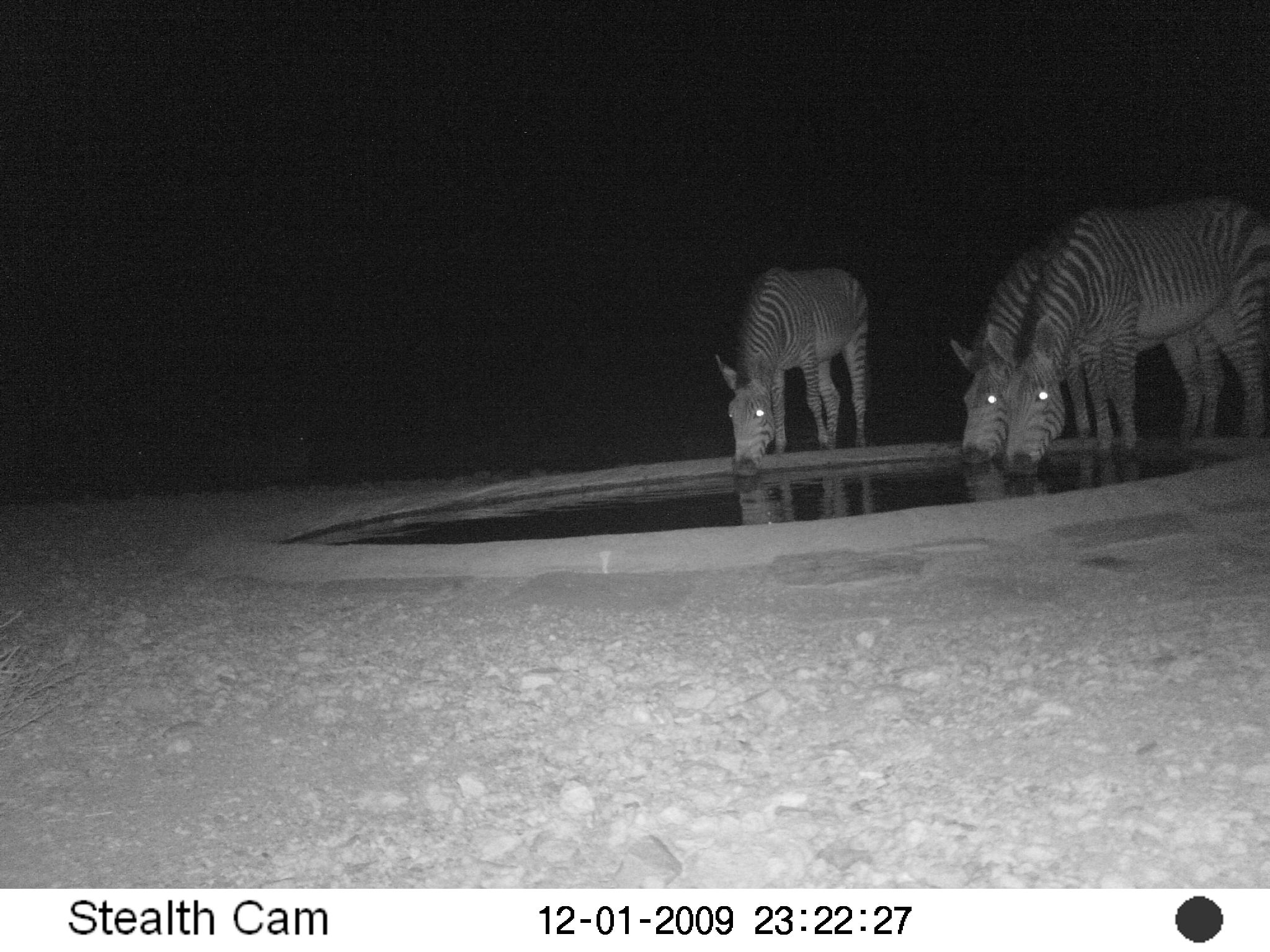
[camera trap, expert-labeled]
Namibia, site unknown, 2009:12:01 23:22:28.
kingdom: Animalia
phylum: Chordata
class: Mammalia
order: Perissodactyla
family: Equidae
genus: Equus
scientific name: Equus zebra hartmannae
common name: hartmann's mountain zebra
Equus zebra hartmannae (hartmann's mountain zebra).